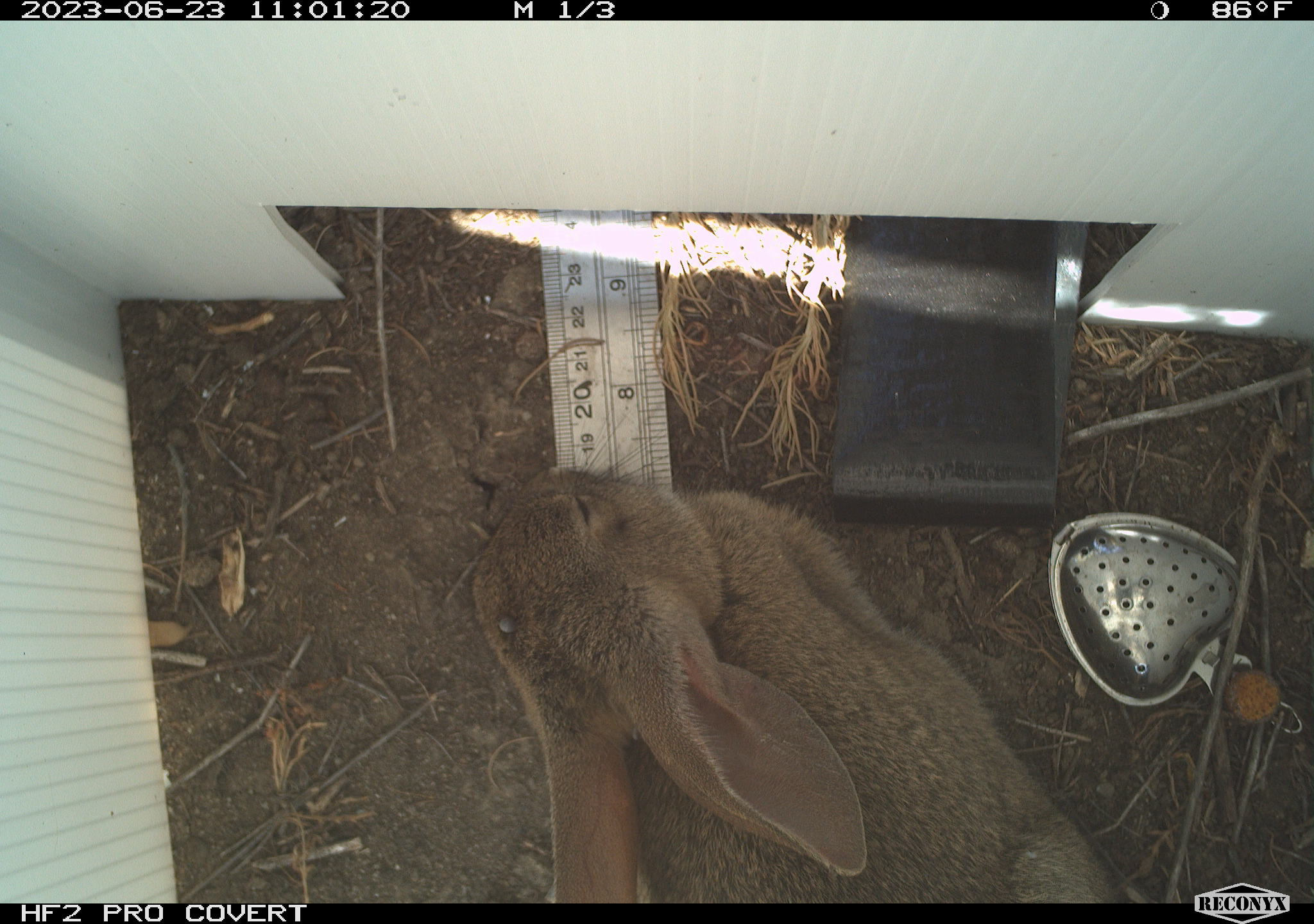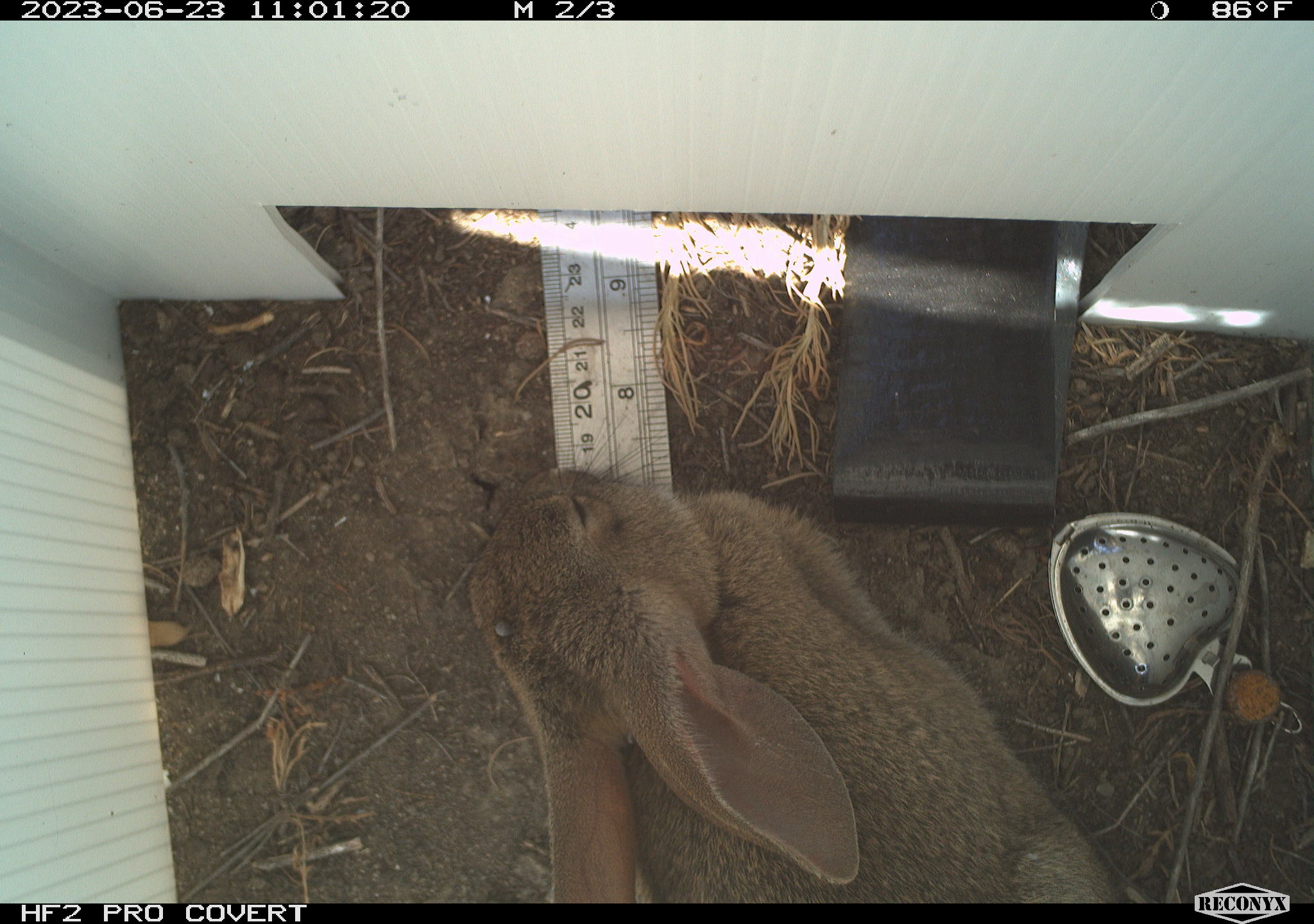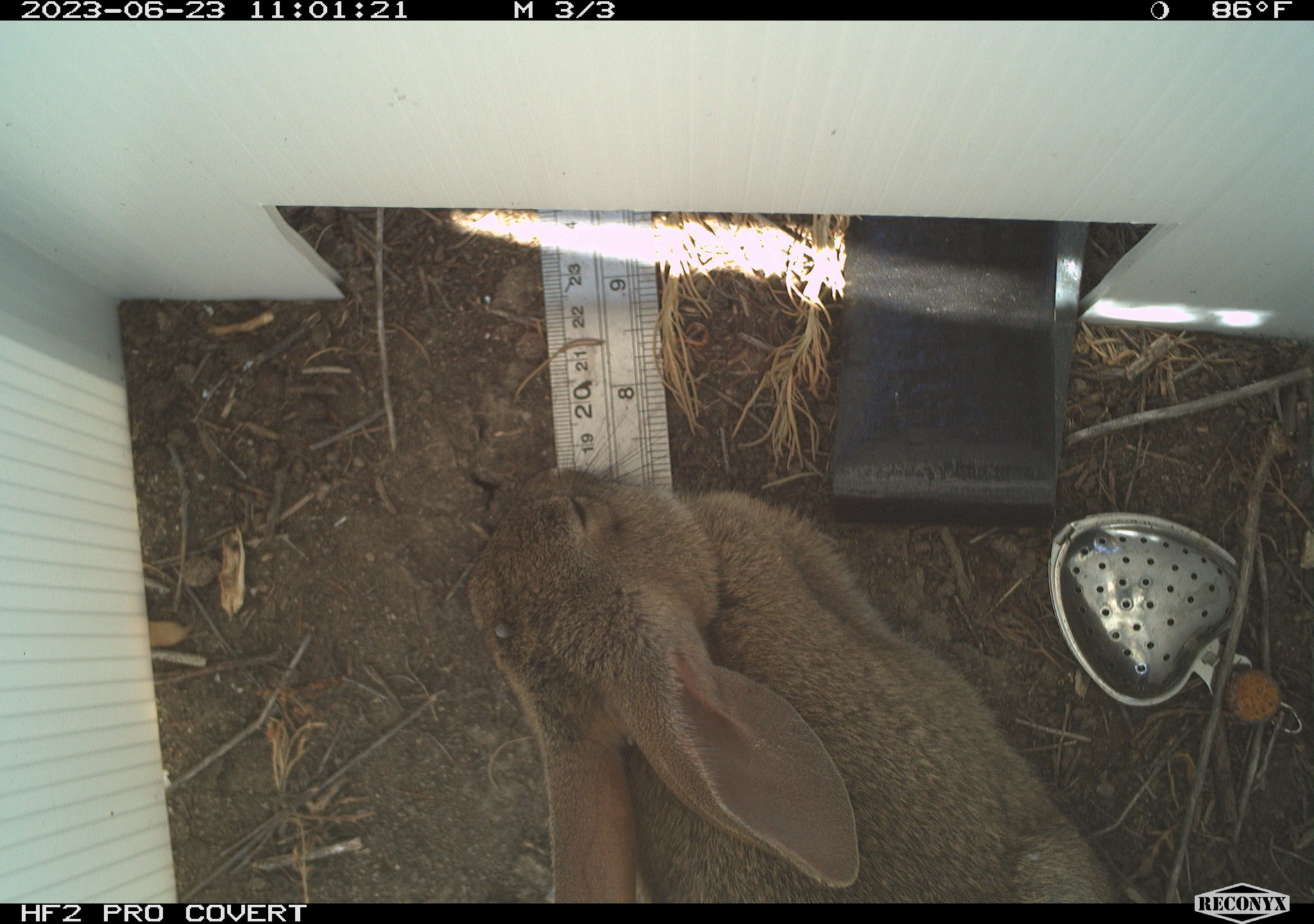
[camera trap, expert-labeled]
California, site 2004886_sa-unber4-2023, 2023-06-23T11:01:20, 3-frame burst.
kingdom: Animalia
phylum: Chordata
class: Mammalia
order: Lagomorpha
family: Leporidae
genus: Sylvilagus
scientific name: Sylvilagus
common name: cottontail rabbits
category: sylvilagus species